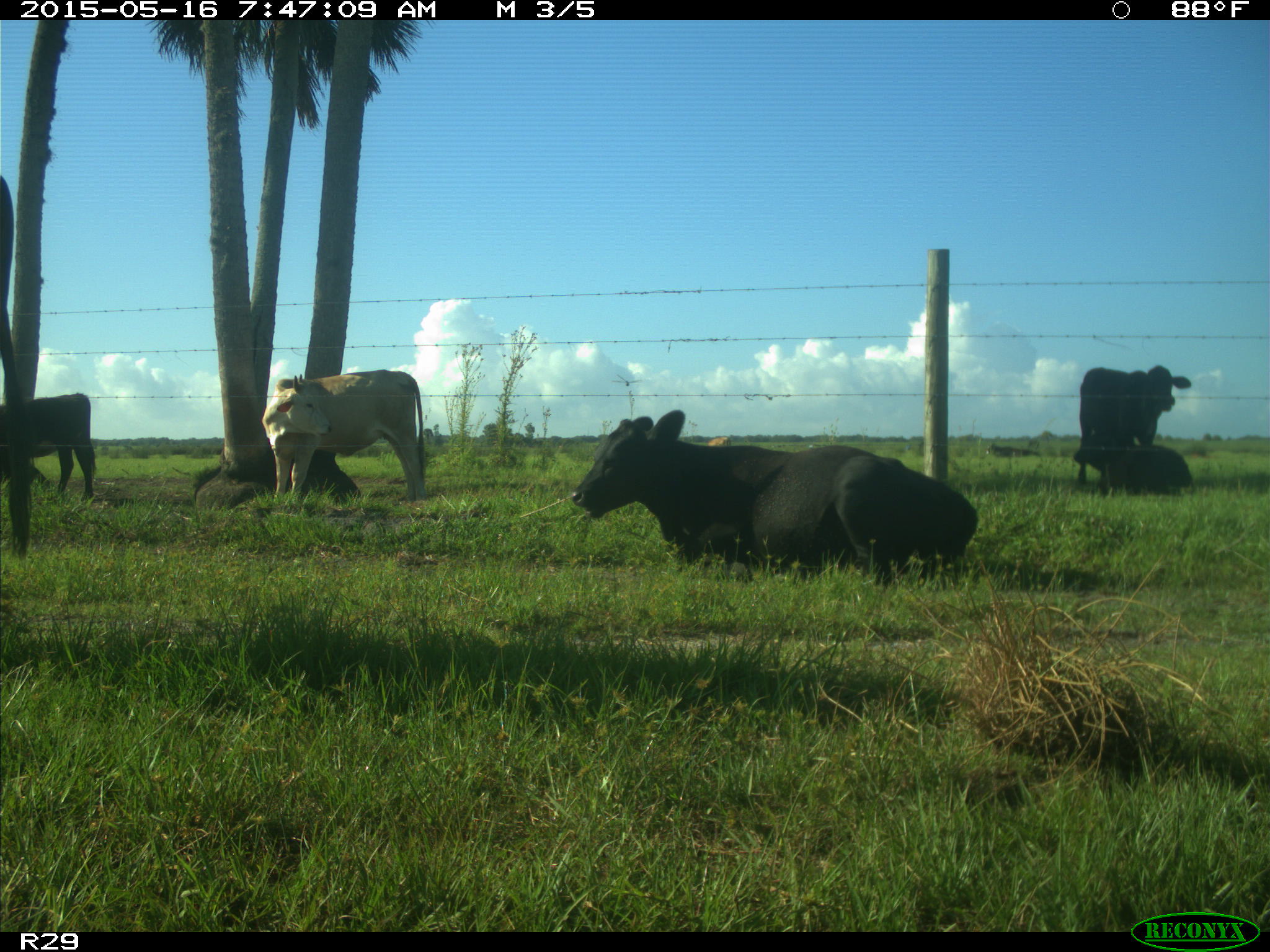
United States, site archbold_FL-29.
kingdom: Animalia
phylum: Chordata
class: Mammalia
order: Artiodactyla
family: Bovidae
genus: Bos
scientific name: Bos taurus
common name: domestic cow